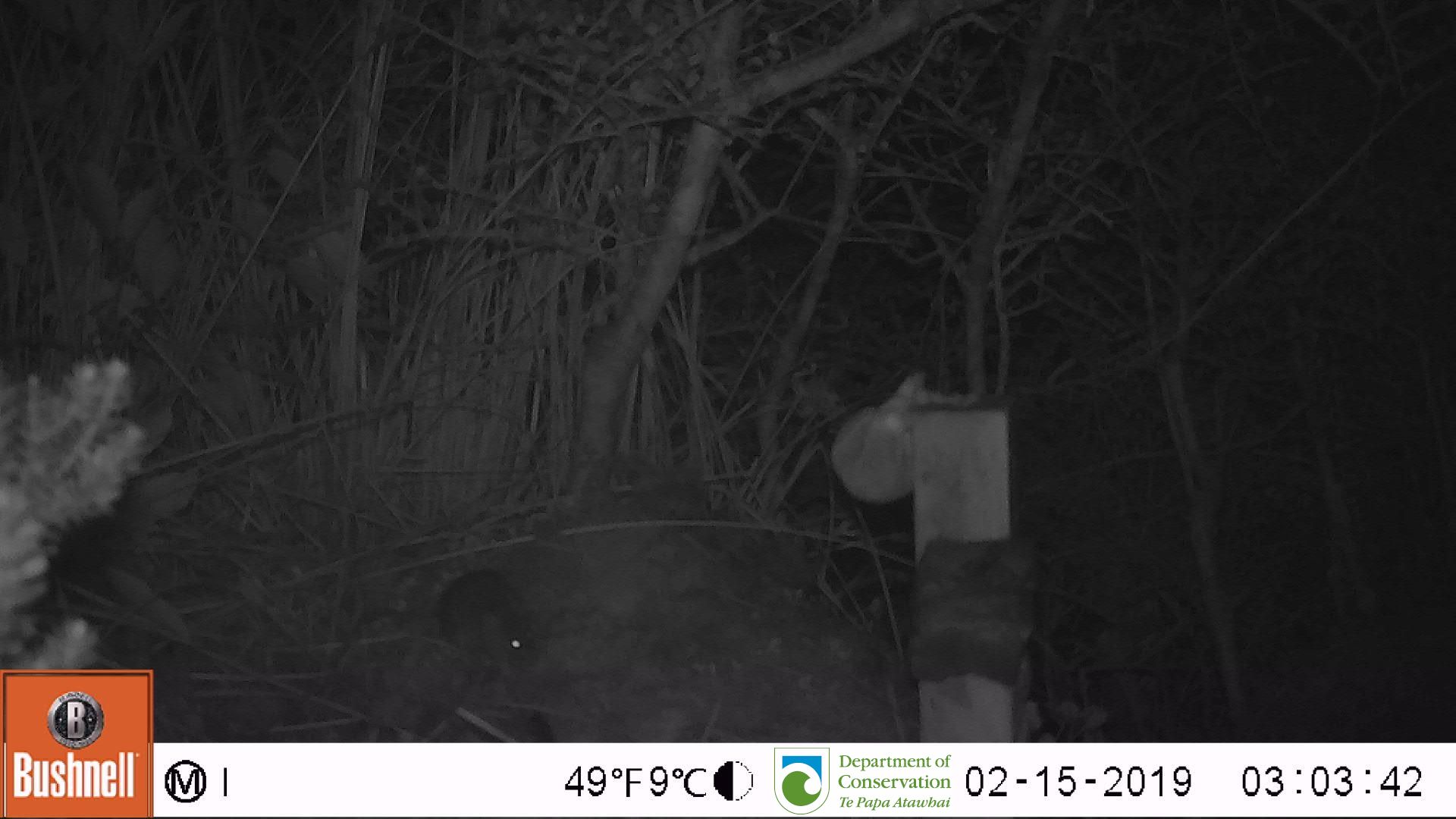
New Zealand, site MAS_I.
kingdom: Animalia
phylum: Chordata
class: Mammalia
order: Rodentia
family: Muridae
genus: Mus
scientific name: Mus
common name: mouse